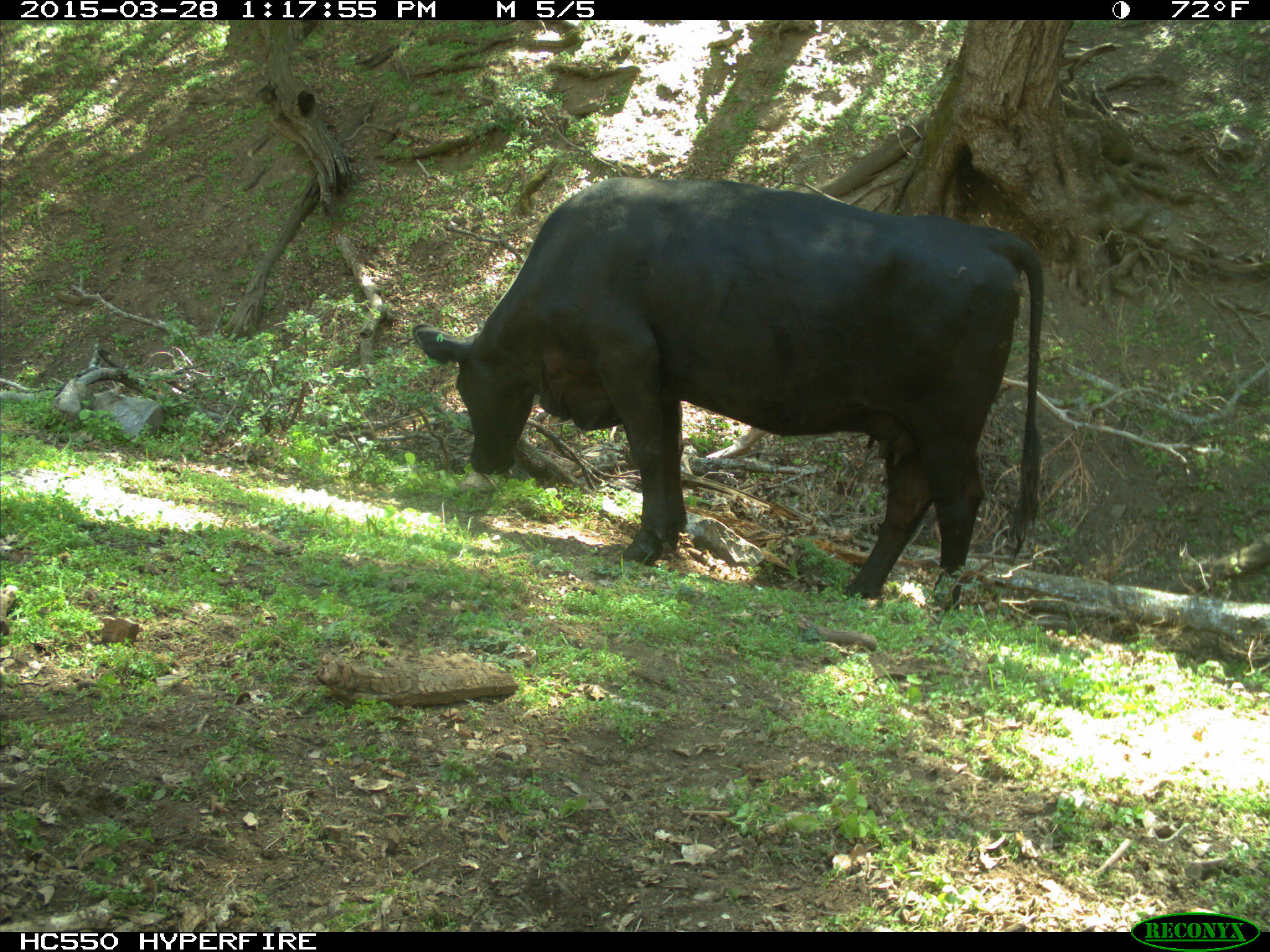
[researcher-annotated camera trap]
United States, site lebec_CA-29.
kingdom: Animalia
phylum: Chordata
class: Mammalia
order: Artiodactyla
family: Bovidae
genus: Bos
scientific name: Bos taurus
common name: domestic cow